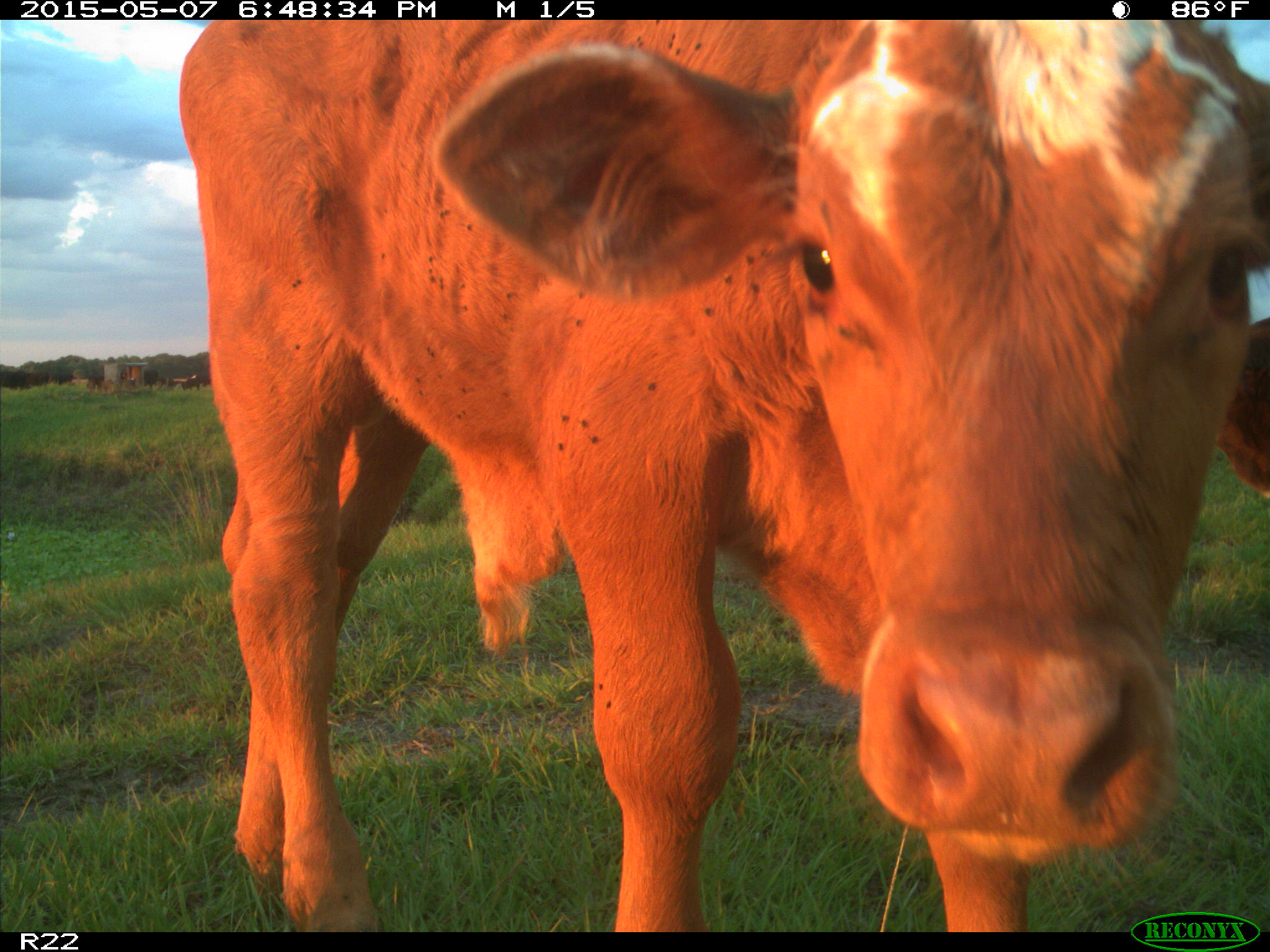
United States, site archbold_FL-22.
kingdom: Animalia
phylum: Chordata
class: Mammalia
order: Artiodactyla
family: Bovidae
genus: Bos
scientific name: Bos taurus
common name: domestic cow